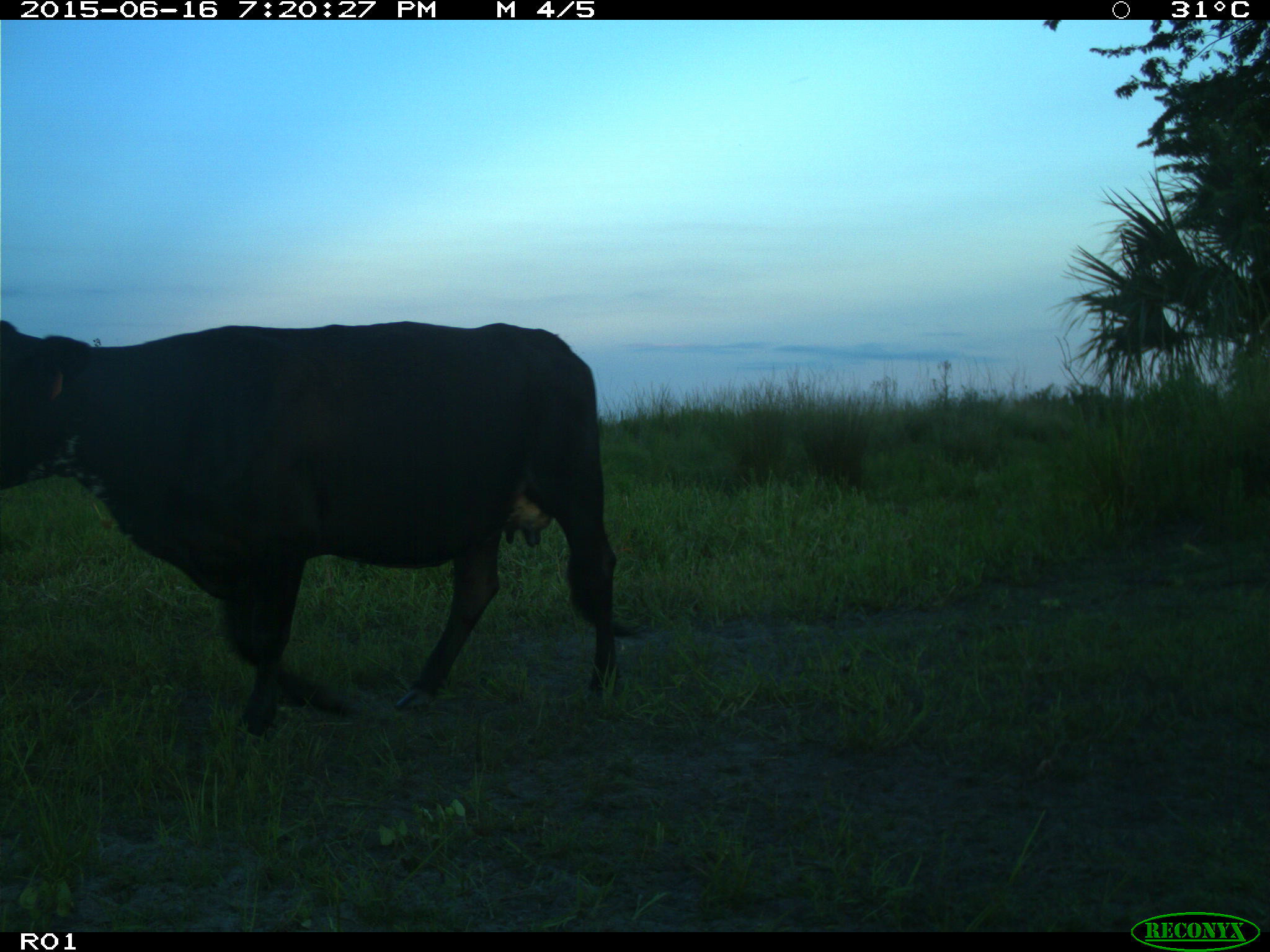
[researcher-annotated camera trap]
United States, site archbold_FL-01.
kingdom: Animalia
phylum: Chordata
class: Mammalia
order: Artiodactyla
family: Bovidae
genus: Bos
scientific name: Bos taurus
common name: domestic cow